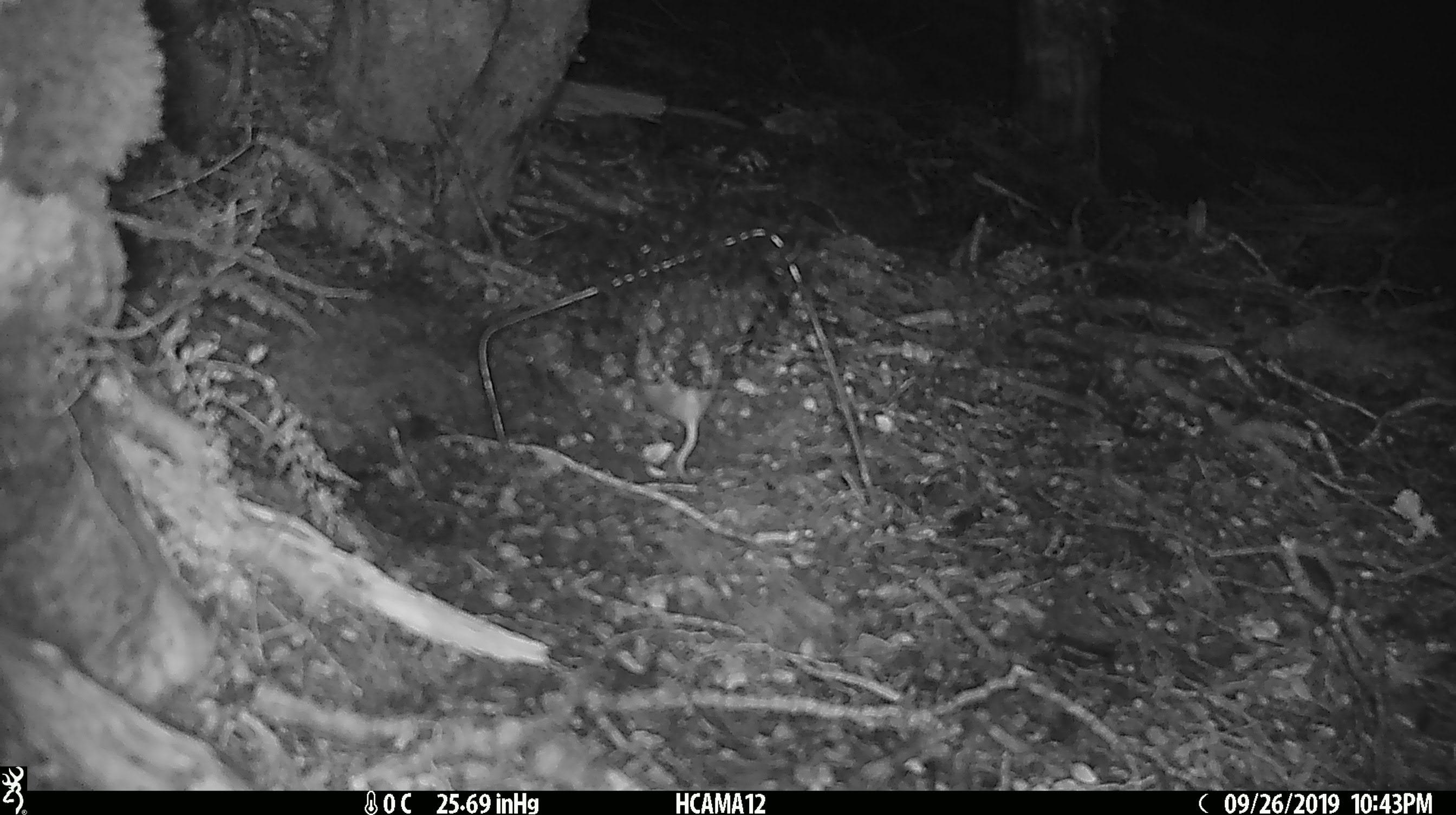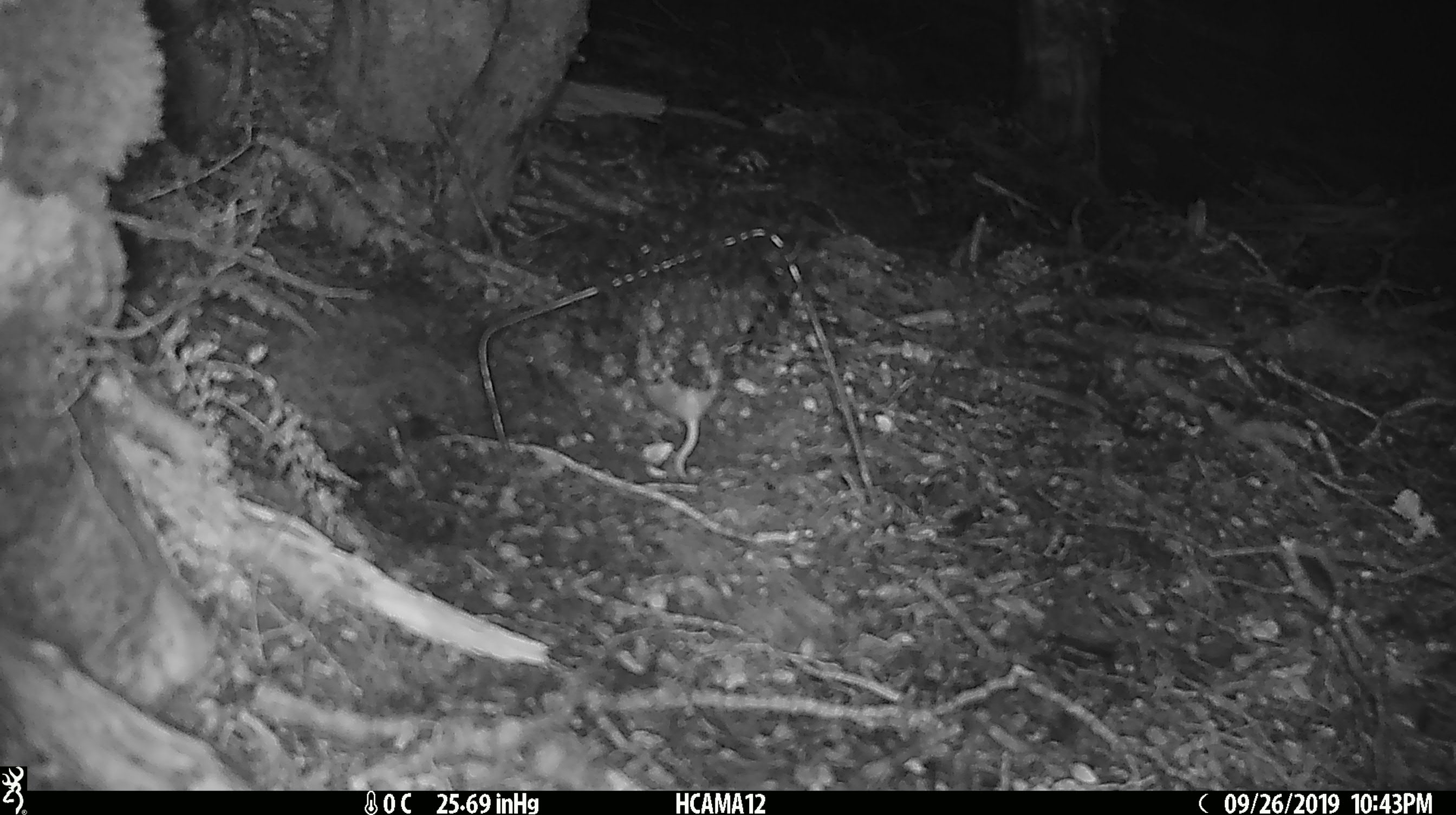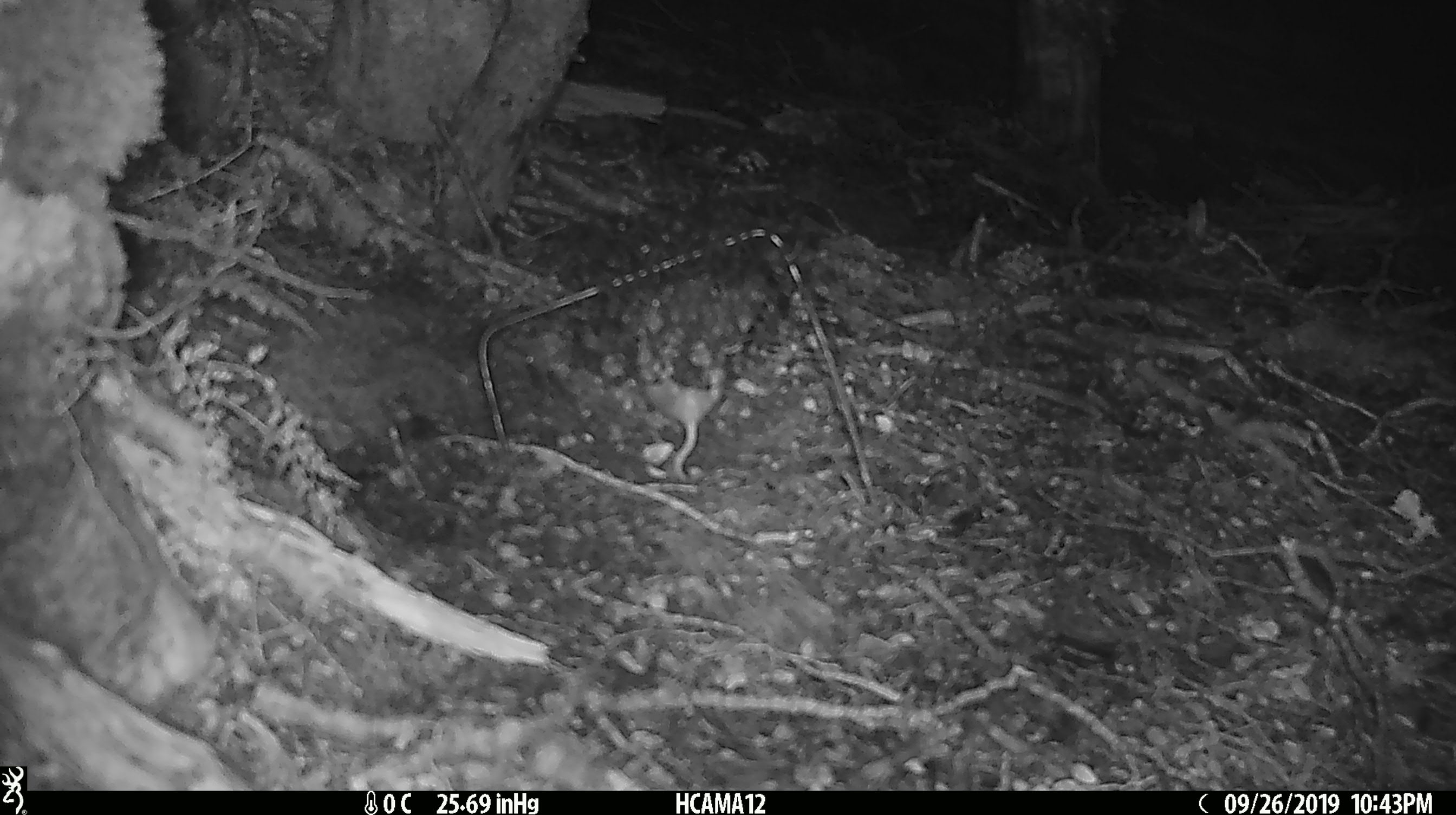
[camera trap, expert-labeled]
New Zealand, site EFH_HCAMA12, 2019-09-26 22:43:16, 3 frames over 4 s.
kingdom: Animalia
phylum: Chordata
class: Mammalia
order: Rodentia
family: Muridae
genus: Mus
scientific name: Mus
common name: mouse